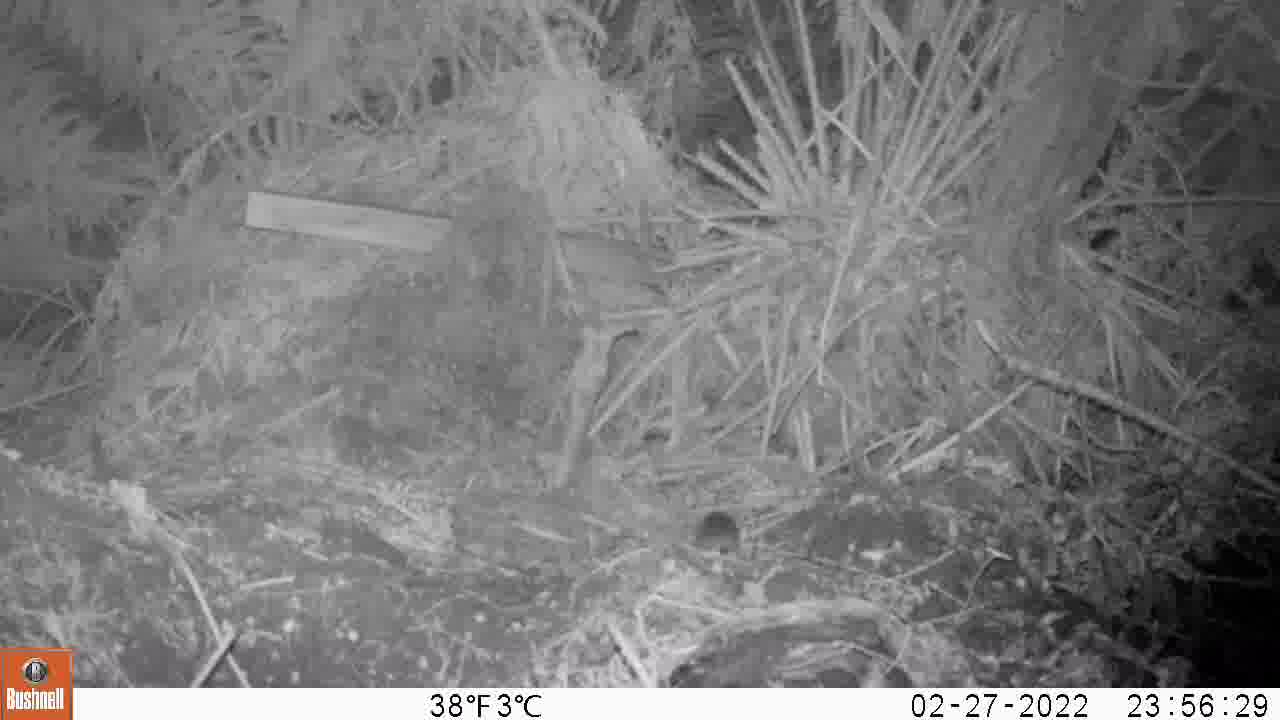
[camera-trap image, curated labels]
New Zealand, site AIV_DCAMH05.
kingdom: Animalia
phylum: Chordata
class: Mammalia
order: Rodentia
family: Muridae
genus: Mus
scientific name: Mus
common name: mouse